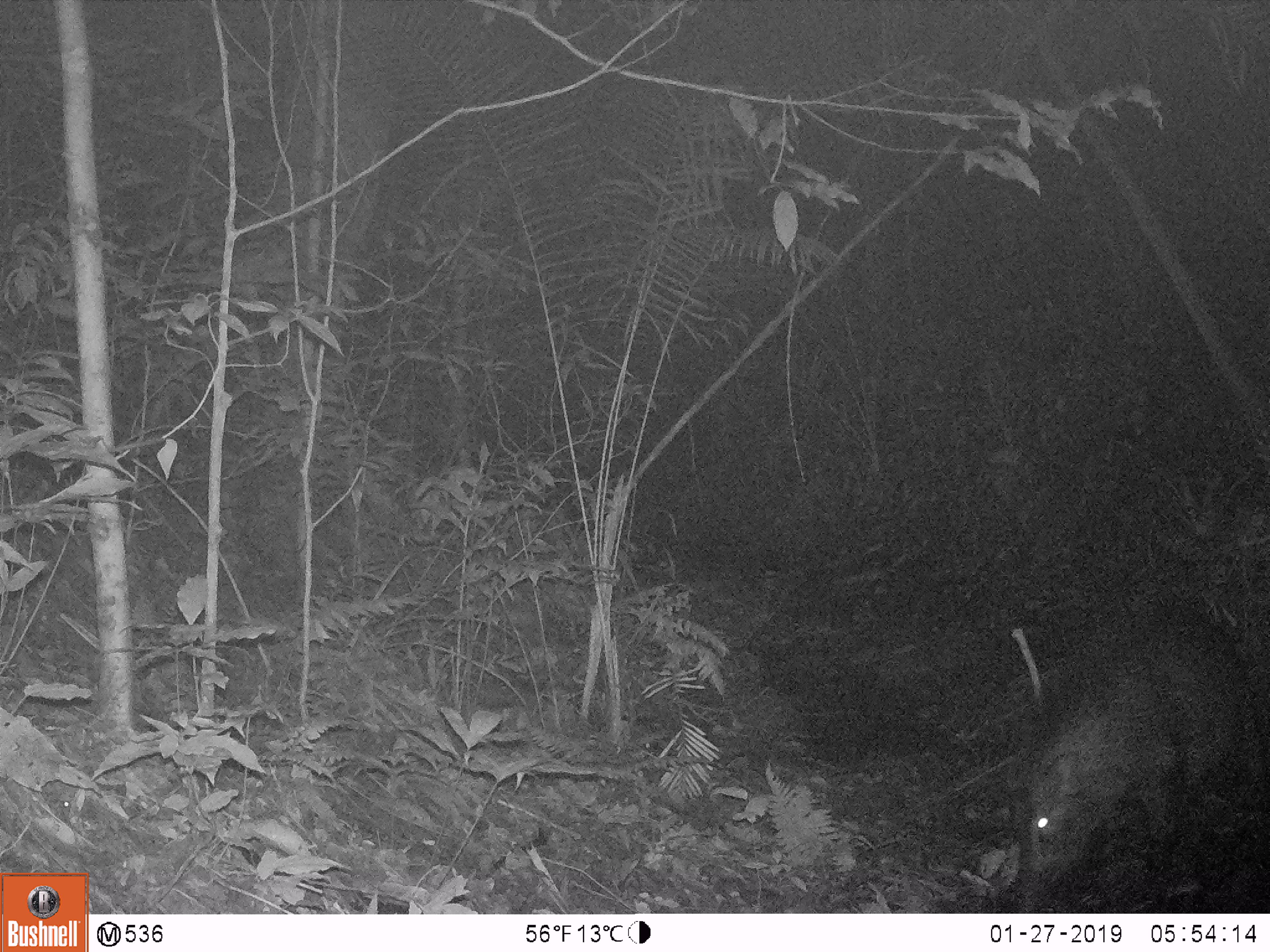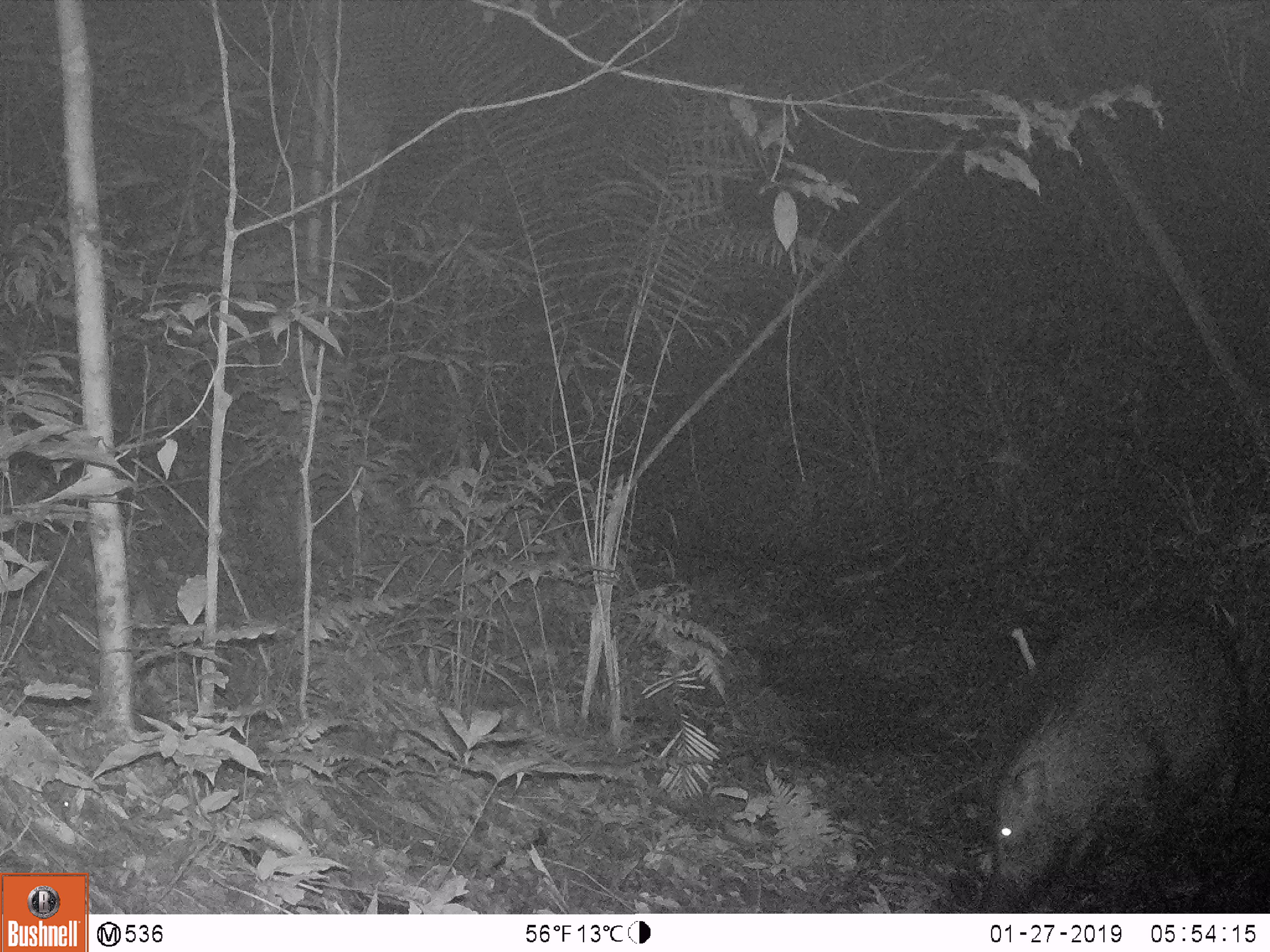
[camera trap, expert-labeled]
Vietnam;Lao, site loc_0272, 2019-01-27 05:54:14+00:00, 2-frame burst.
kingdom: Animalia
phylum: Chordata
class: Mammalia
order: Artiodactyla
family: Suidae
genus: Sus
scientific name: Sus scrofa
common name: eurasian wild pig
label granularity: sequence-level